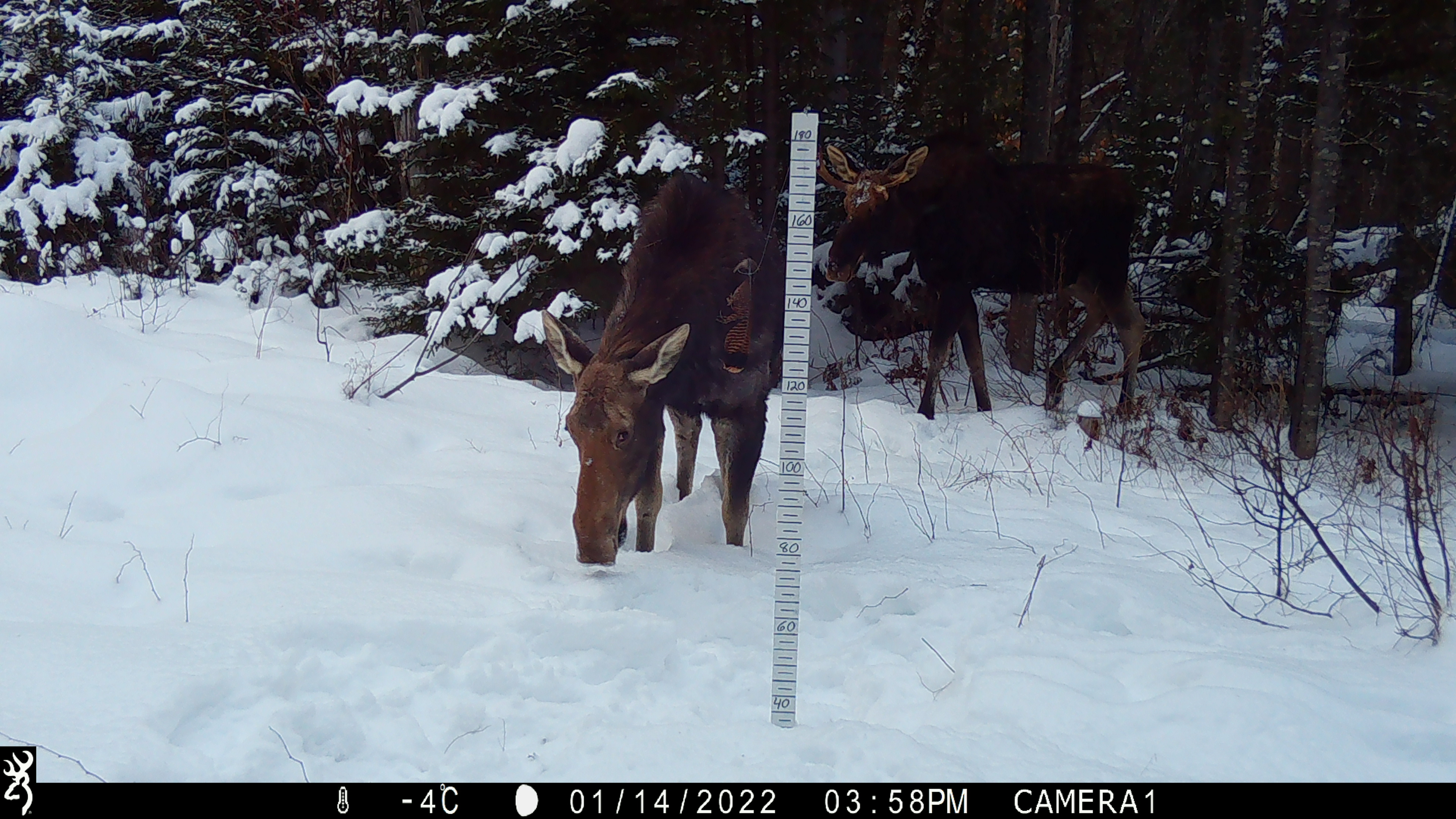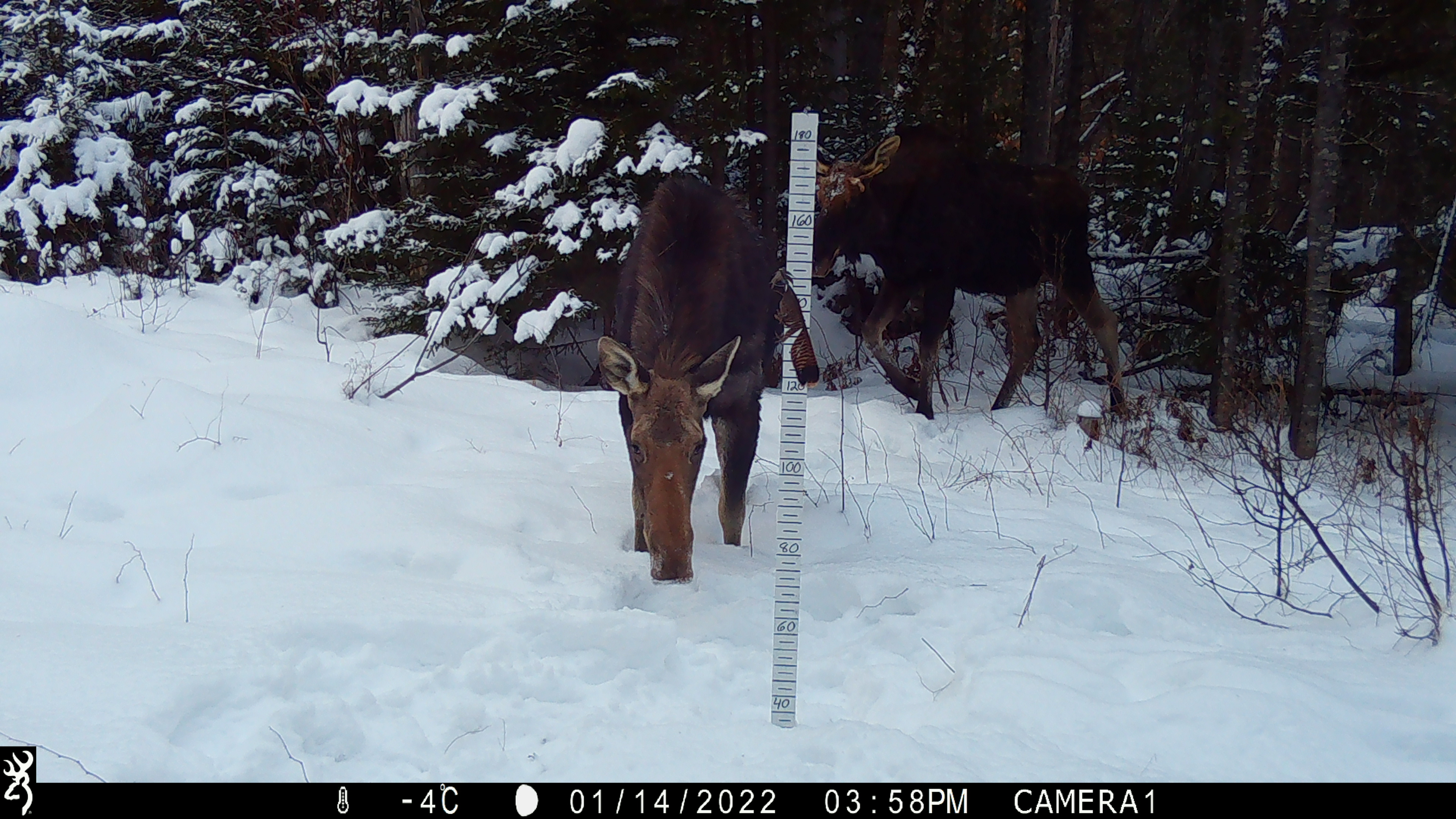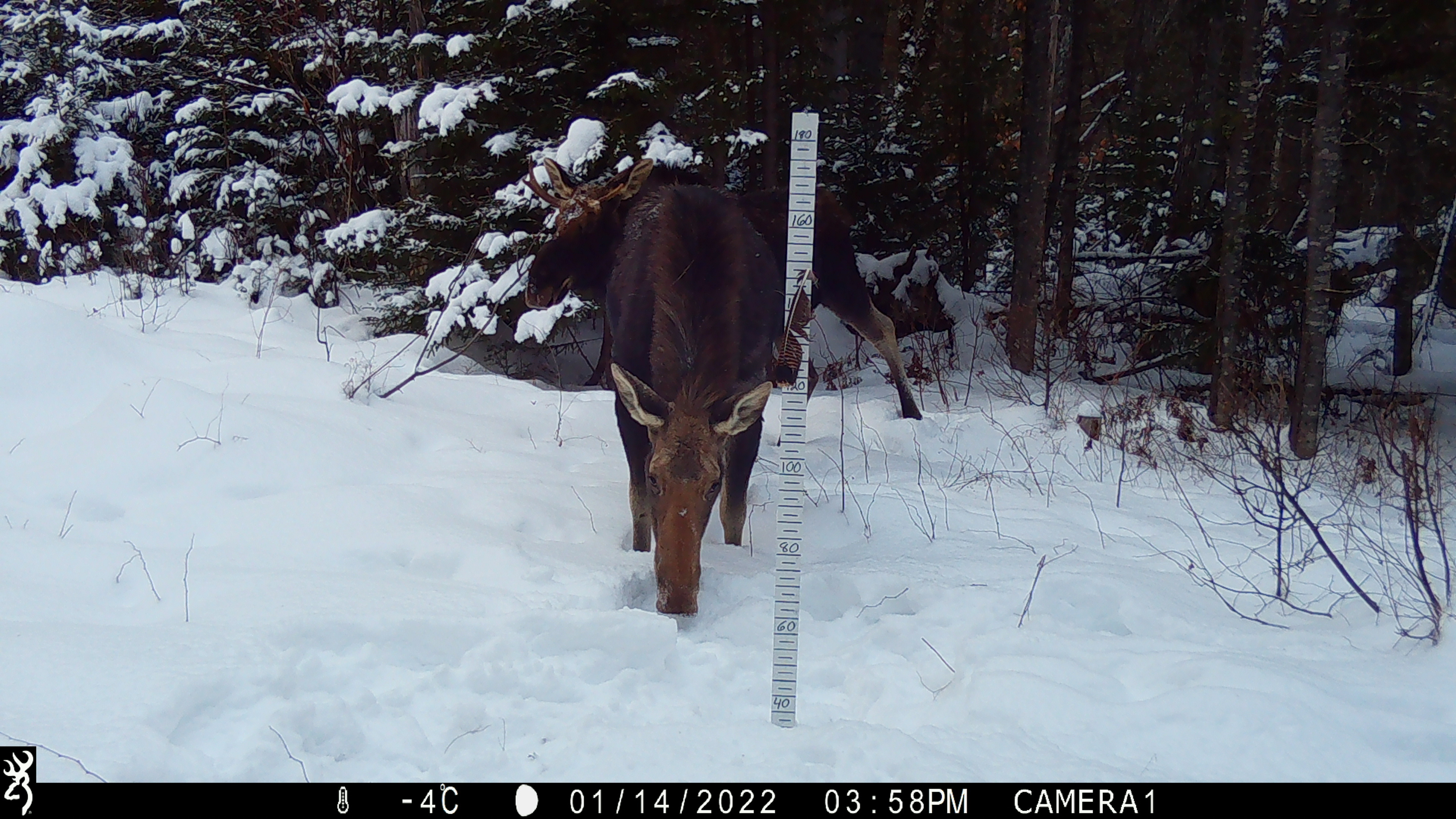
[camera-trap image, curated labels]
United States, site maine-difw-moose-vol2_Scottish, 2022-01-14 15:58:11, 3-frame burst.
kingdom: Animalia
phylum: Chordata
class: Mammalia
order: Artiodactyla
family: Cervidae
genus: Alces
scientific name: Alces alces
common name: moose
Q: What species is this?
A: Moose (Alces alces).